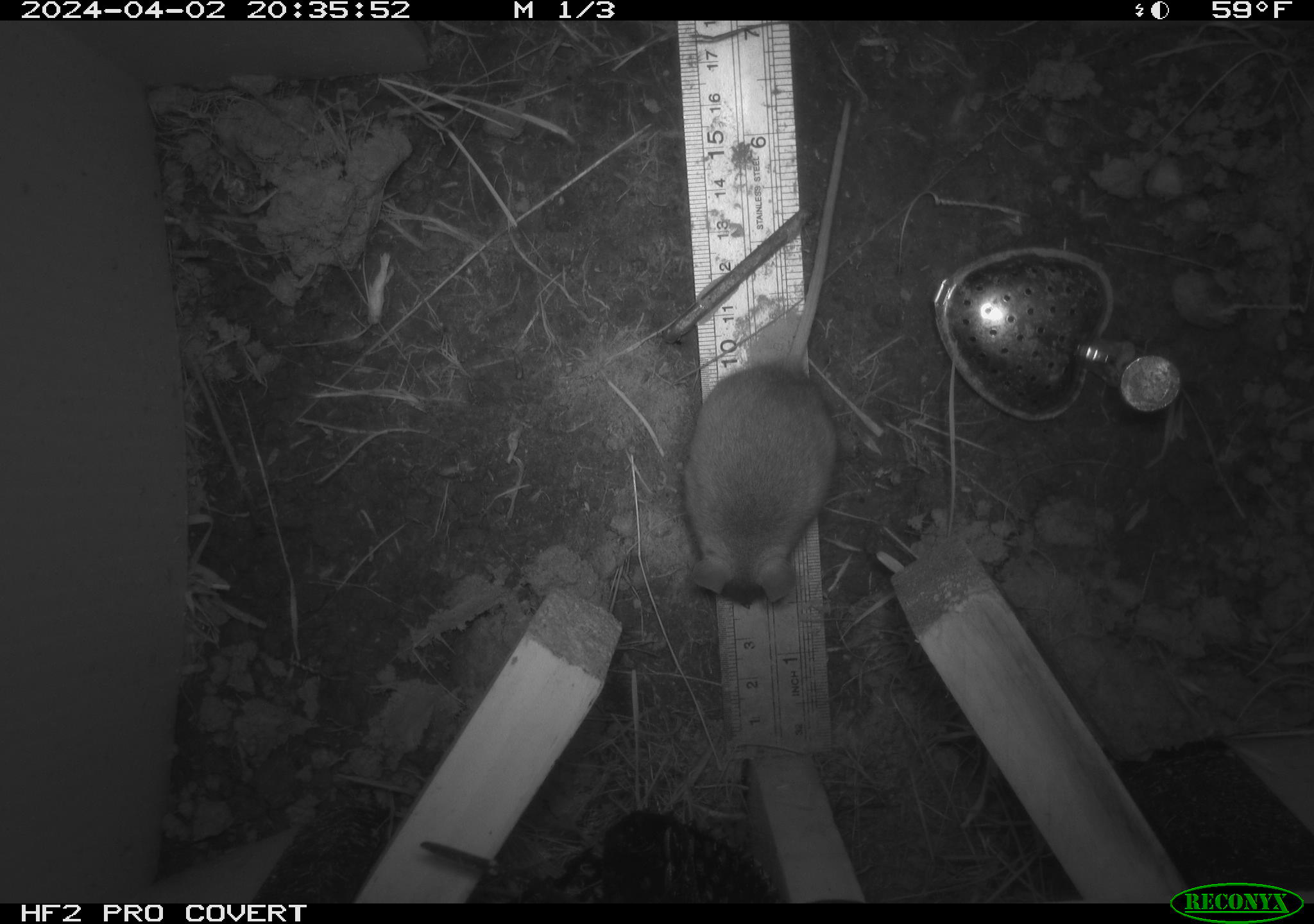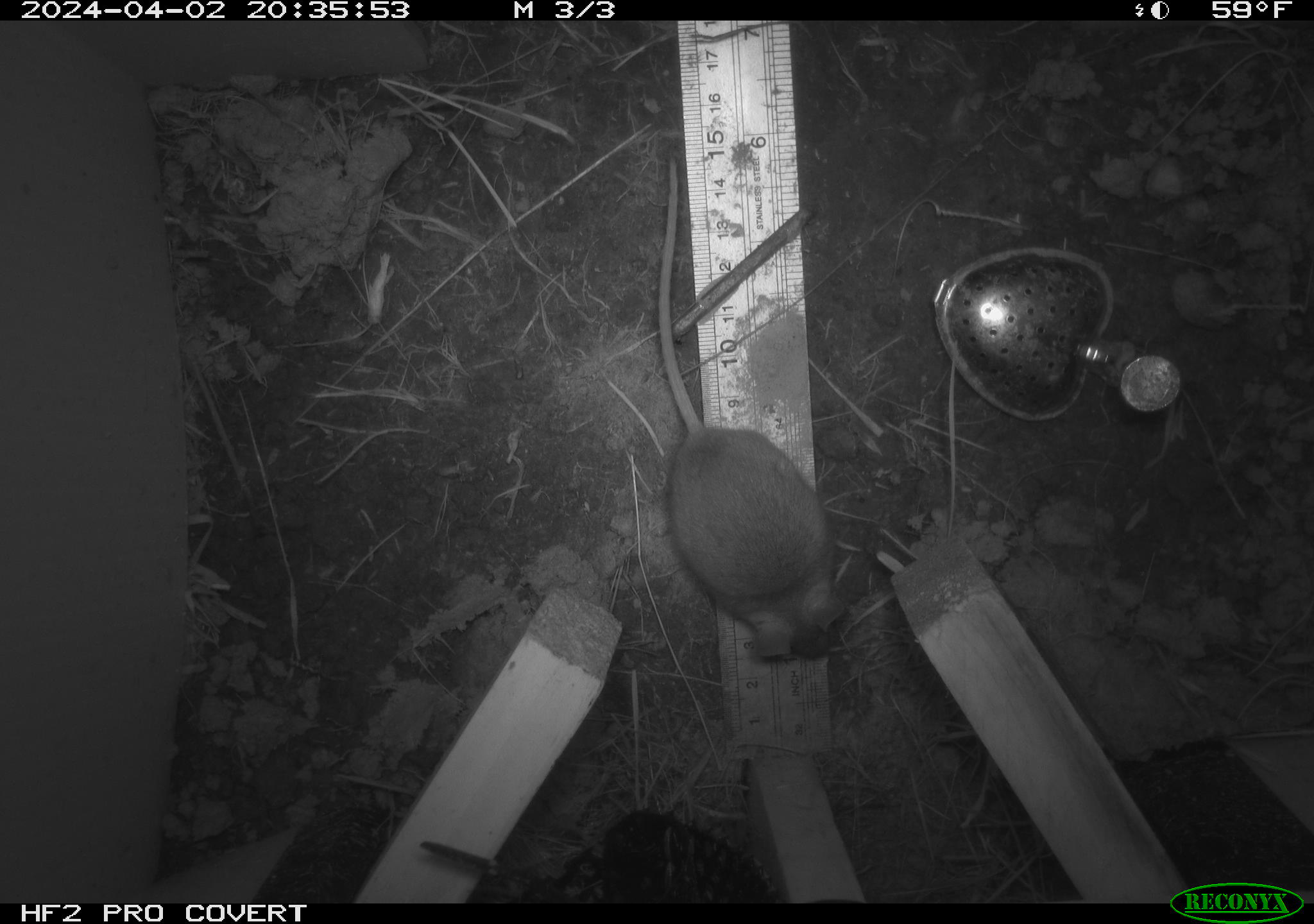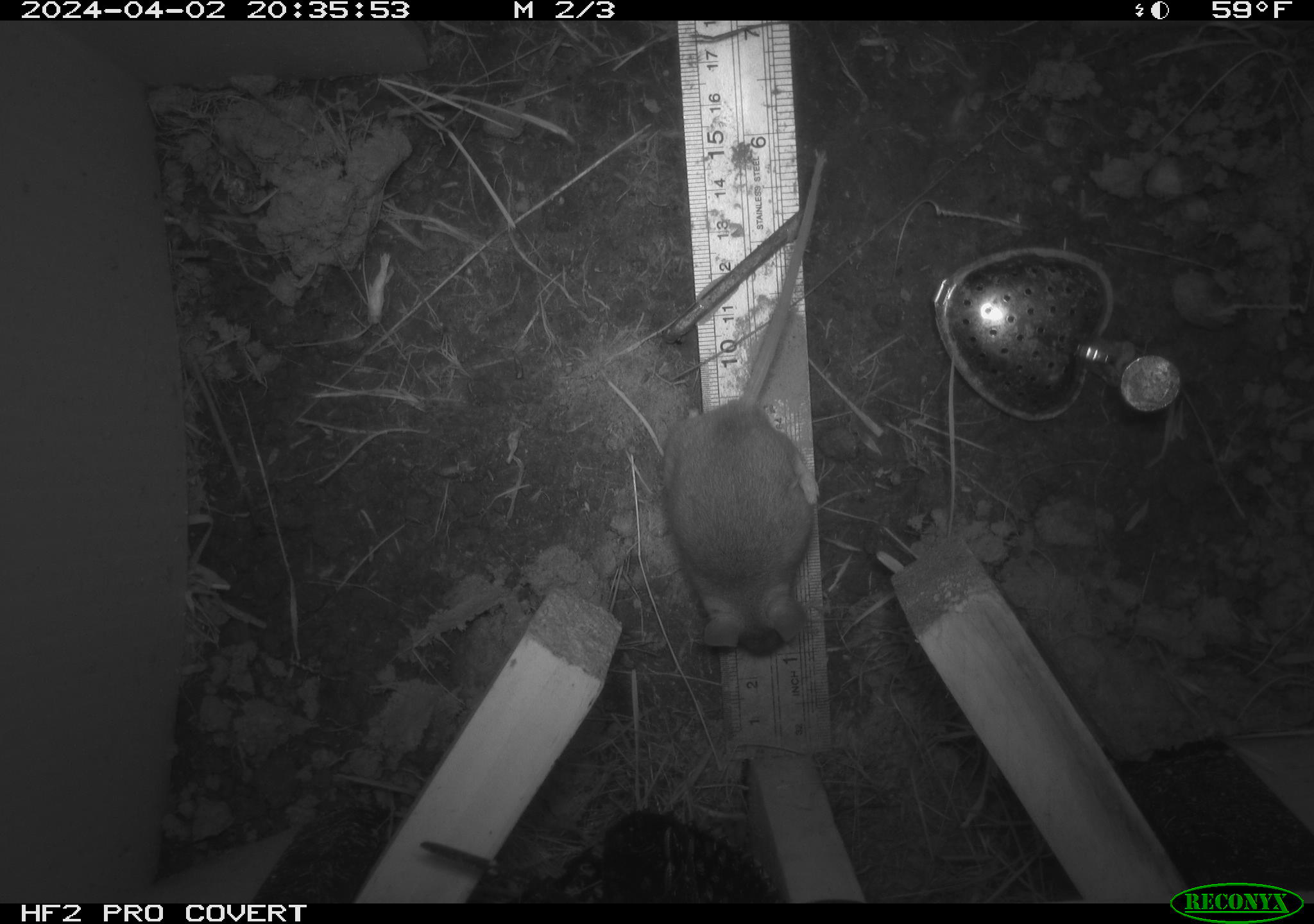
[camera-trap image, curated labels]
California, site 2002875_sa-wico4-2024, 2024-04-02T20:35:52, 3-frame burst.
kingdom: Animalia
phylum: Chordata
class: Mammalia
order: Rodentia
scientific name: Rodentia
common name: rodent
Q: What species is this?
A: Rodent (Rodentia).